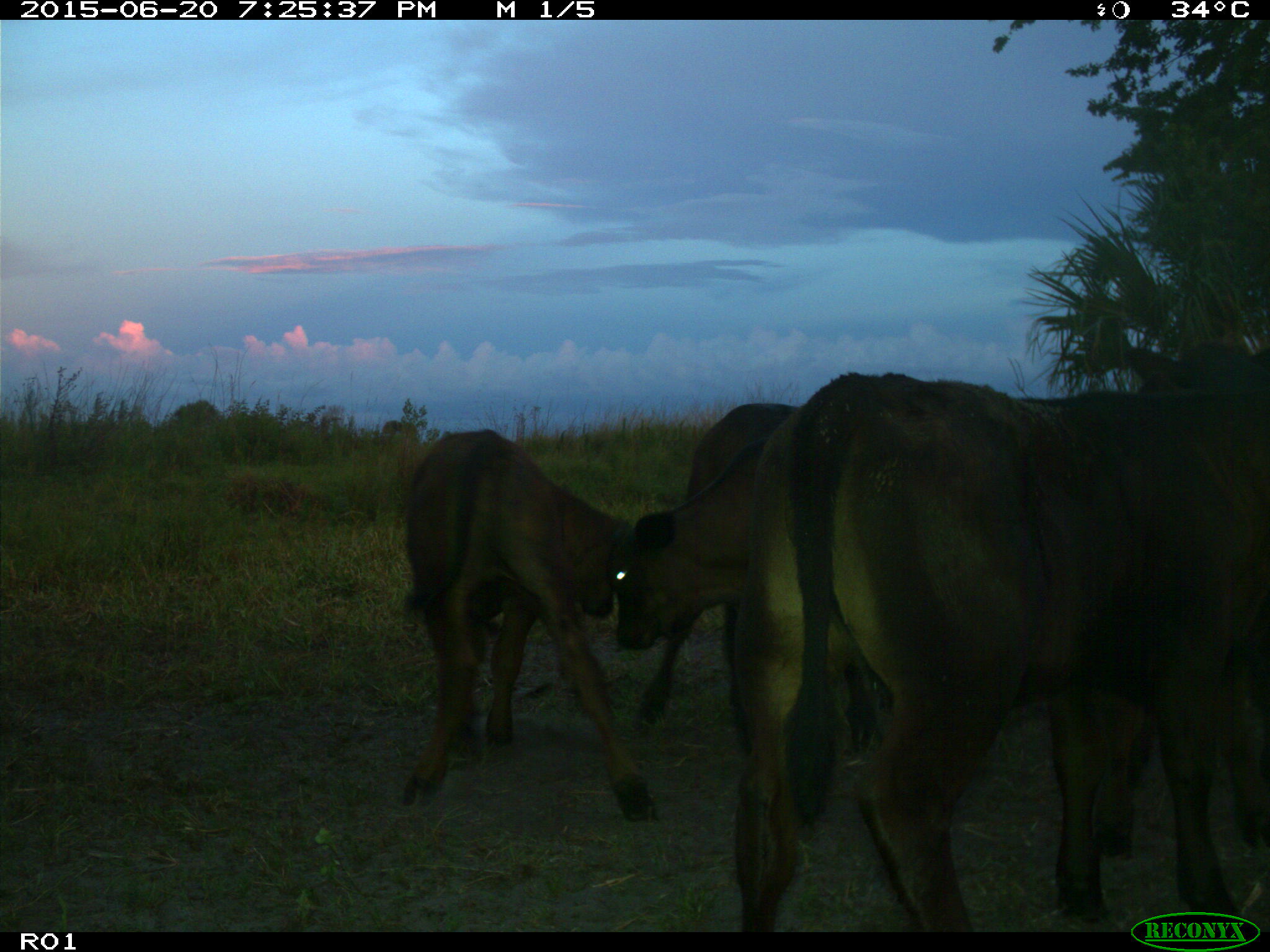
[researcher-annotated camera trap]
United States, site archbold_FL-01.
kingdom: Animalia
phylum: Chordata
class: Mammalia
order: Artiodactyla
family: Bovidae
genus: Bos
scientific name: Bos taurus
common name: domestic cow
Bos taurus (domestic cow).